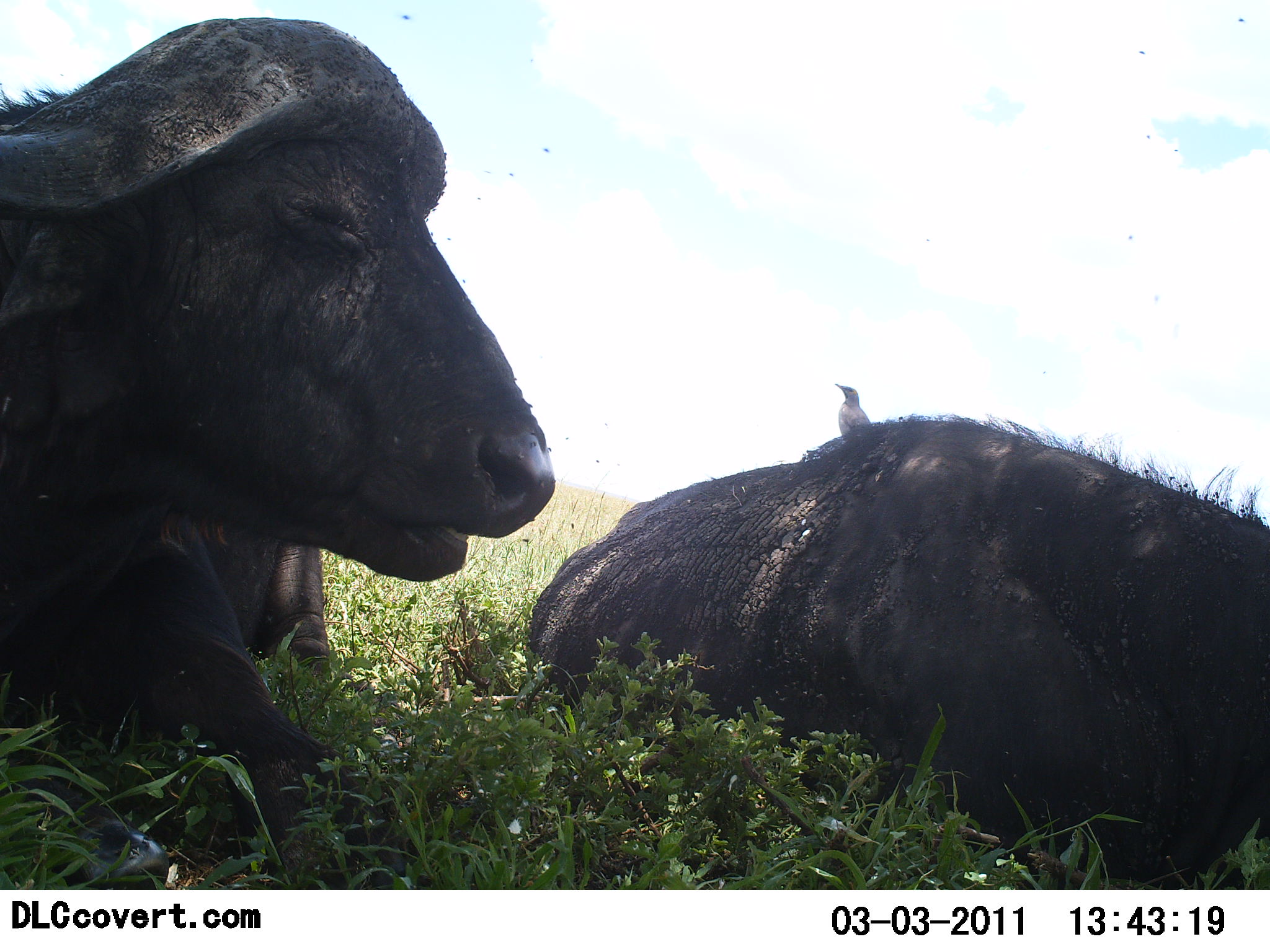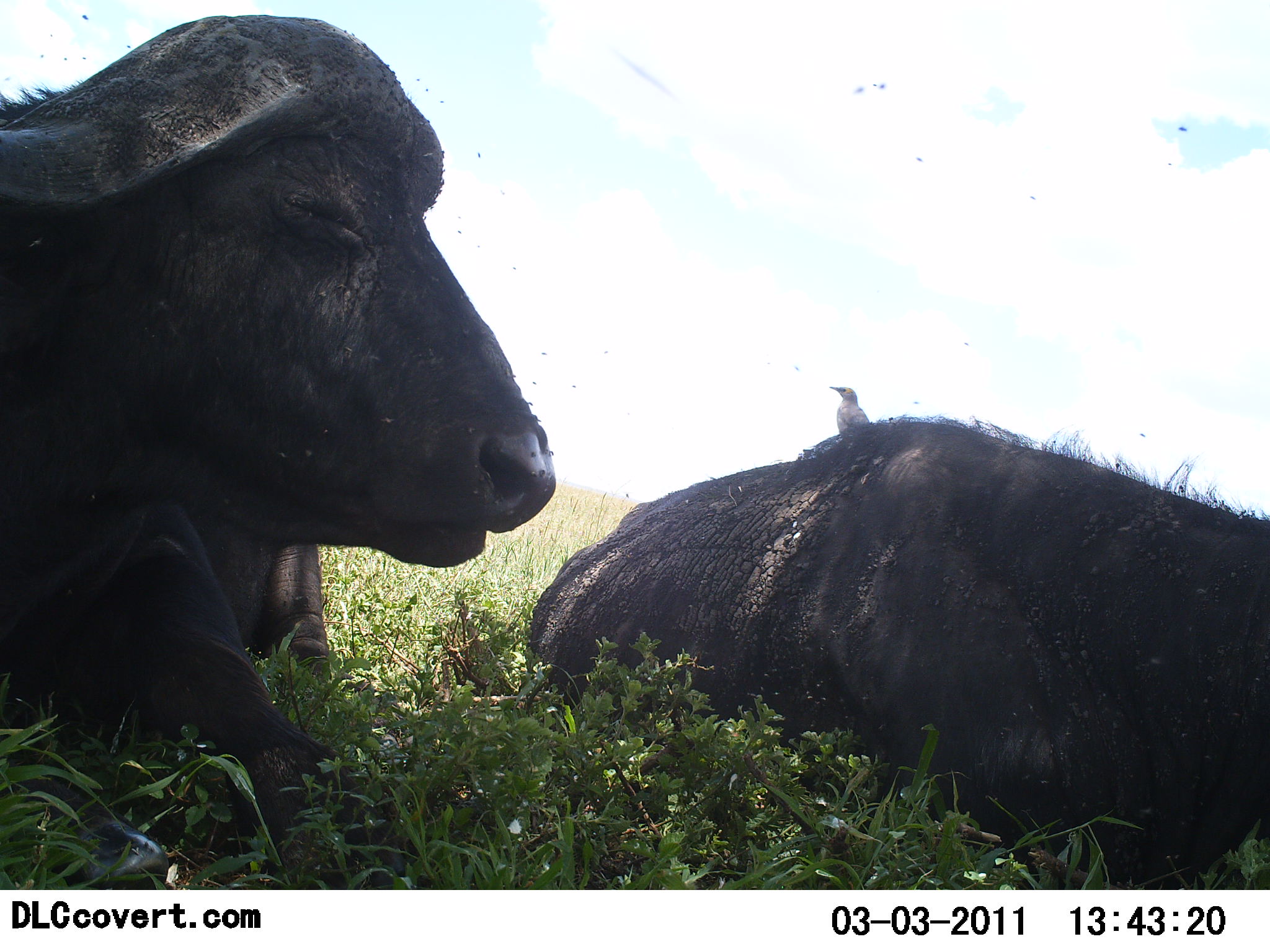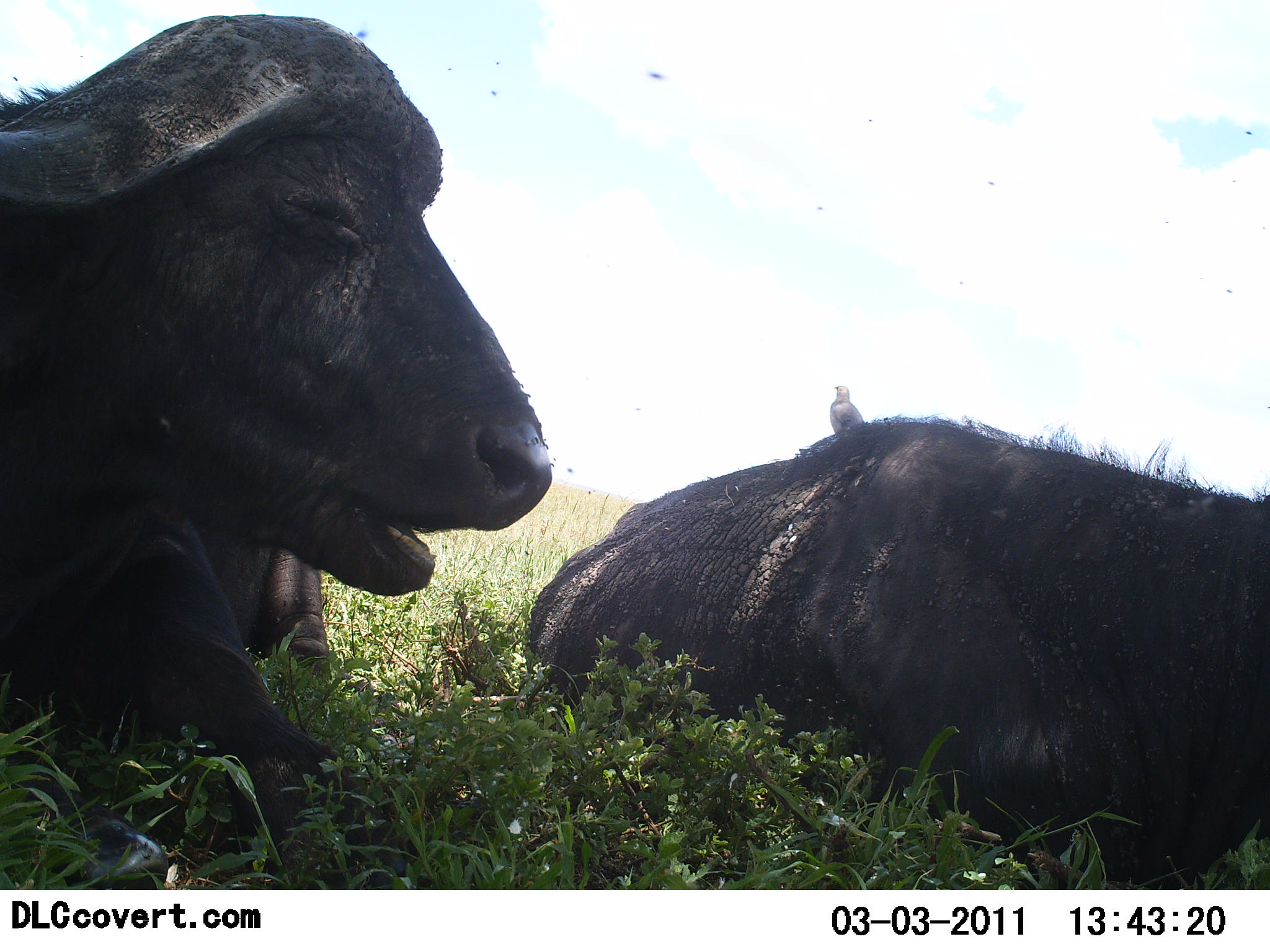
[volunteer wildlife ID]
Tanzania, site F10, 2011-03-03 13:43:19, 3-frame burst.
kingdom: Animalia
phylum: Chordata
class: Mammalia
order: Artiodactyla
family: Bovidae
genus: Syncerus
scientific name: Syncerus caffer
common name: cape buffalo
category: buffalo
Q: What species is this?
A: Buffalo (cape buffalo) (Syncerus caffer).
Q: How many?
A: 2.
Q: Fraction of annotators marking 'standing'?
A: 0%.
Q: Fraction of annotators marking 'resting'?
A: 100%.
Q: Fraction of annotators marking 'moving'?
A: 0%.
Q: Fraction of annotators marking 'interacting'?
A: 0%.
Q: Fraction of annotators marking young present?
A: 0%.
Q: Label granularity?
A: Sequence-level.